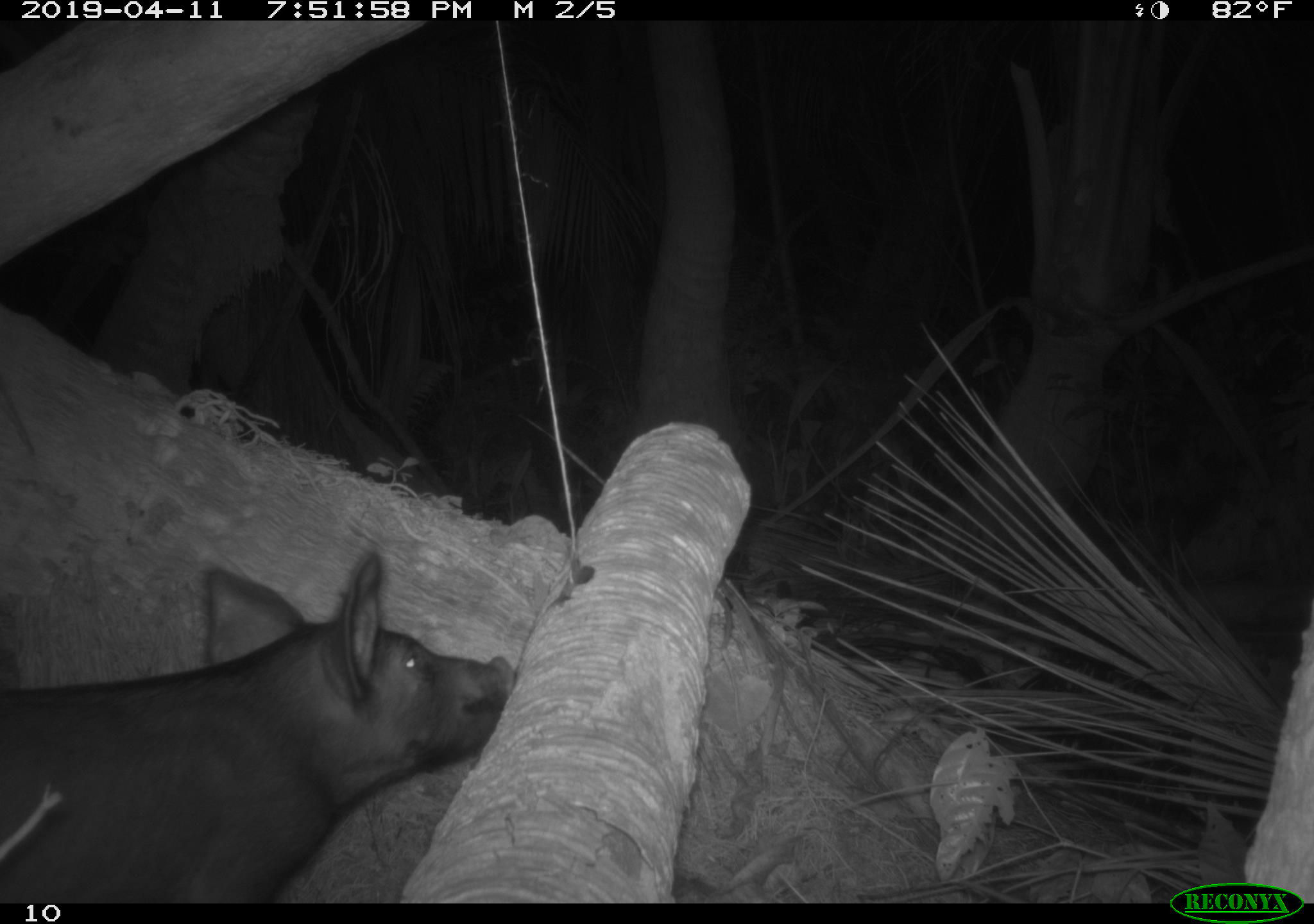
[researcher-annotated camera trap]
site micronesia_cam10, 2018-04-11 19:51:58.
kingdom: Animalia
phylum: Chordata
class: Mammalia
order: Artiodactyla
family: Suidae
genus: Sus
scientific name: Sus scrofa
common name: pig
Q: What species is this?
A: Pig (Sus scrofa).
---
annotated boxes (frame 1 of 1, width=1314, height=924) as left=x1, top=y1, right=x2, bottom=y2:
pig: left=0, top=545, right=519, bottom=904